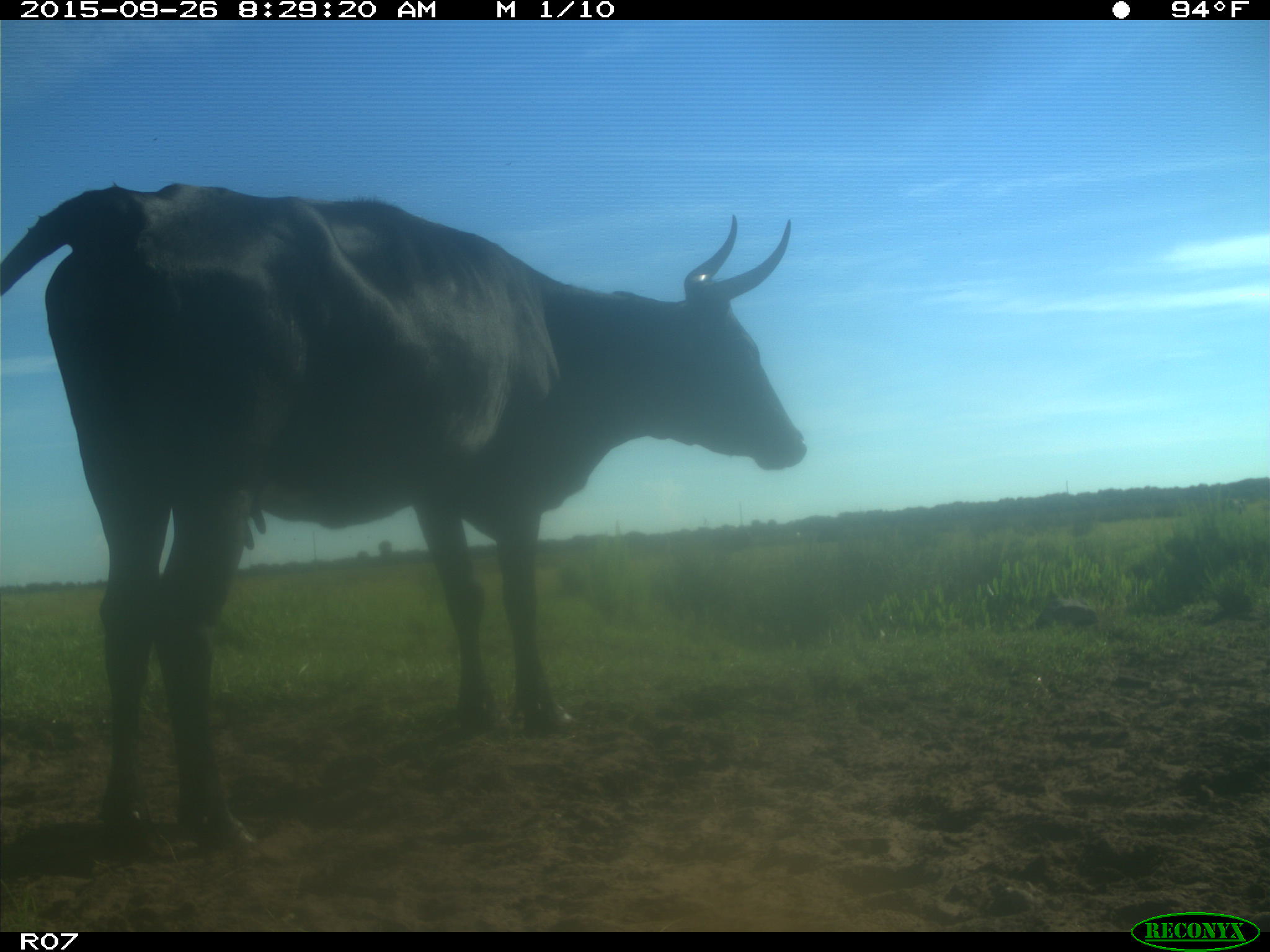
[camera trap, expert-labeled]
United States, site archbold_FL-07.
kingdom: Animalia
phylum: Chordata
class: Mammalia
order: Artiodactyla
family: Bovidae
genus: Bos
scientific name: Bos taurus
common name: domestic cow